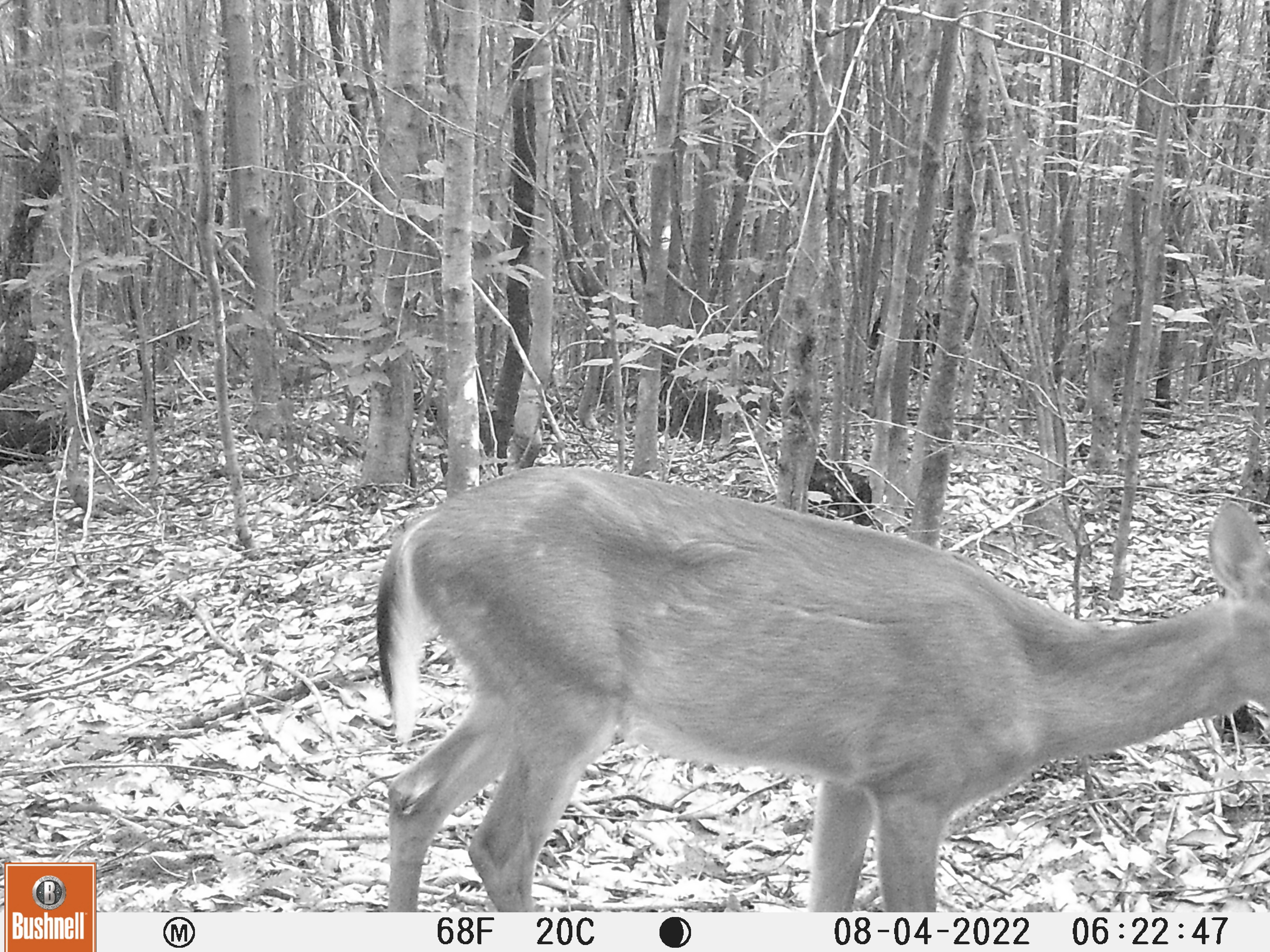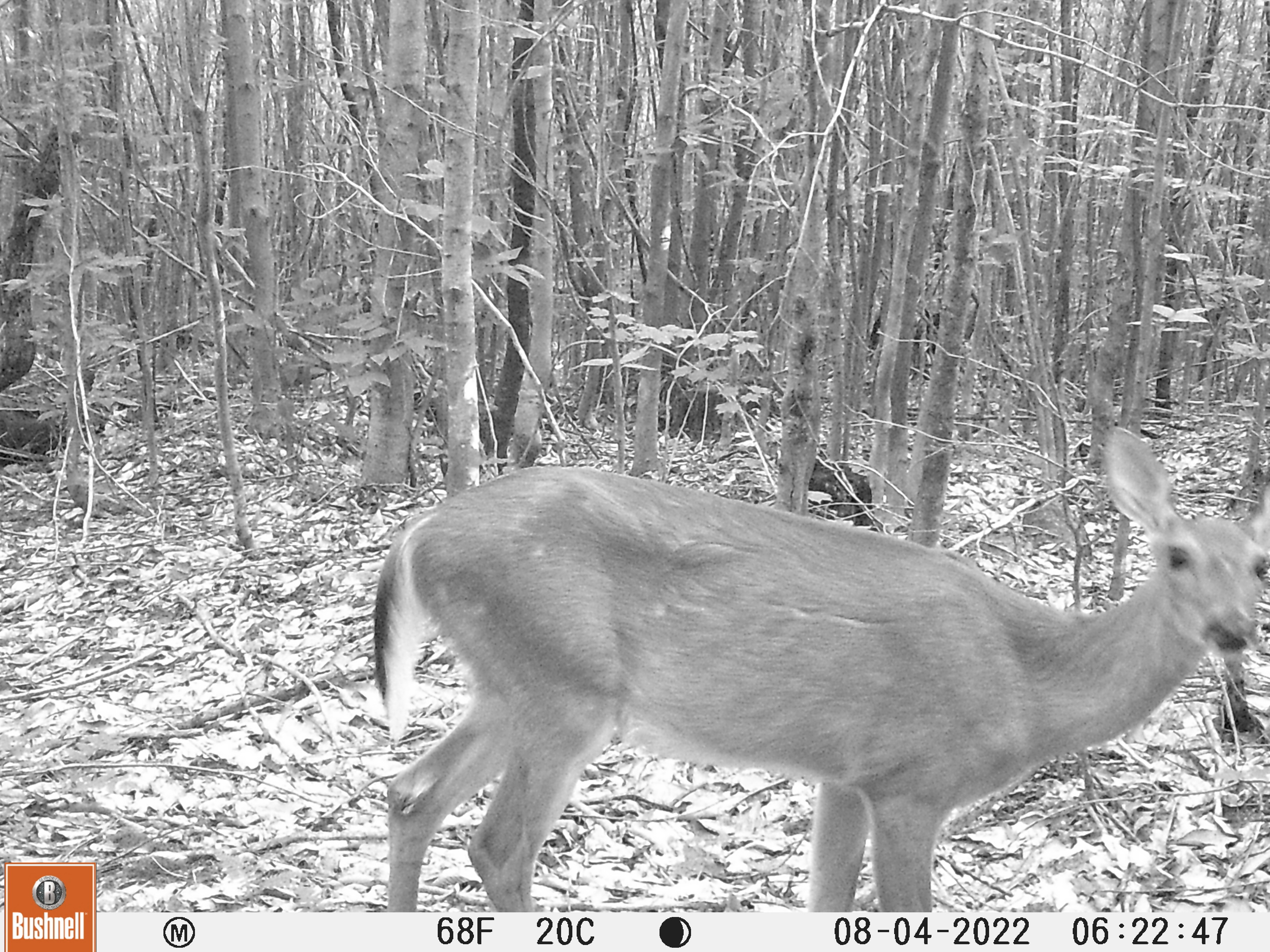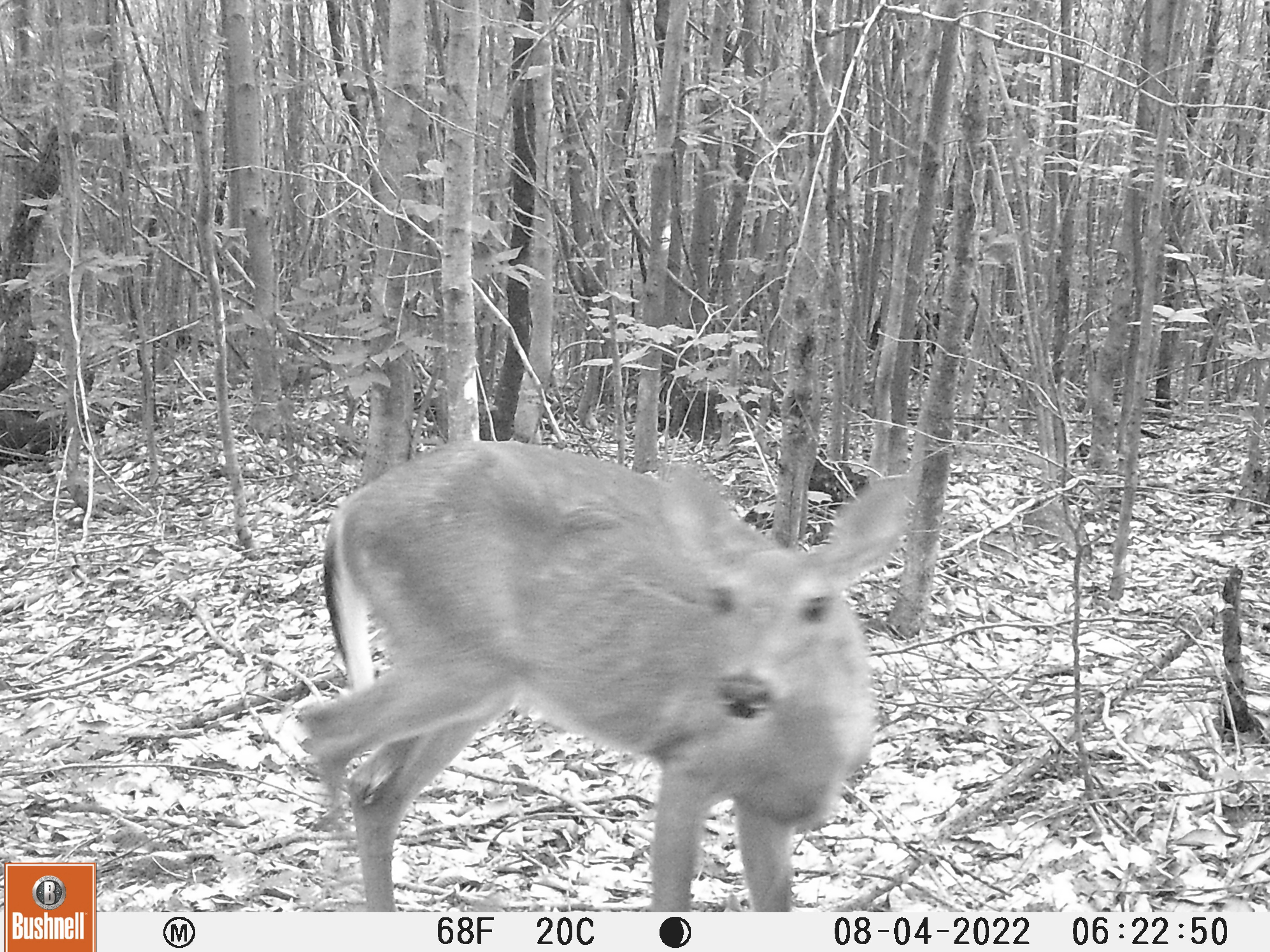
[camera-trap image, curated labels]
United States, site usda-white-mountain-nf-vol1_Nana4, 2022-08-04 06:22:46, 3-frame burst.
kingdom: Animalia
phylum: Chordata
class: Mammalia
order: Artiodactyla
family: Cervidae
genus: Odocoileus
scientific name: Odocoileus virginianus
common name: white-tailed deer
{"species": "white-tailed deer (Odocoileus virginianus)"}